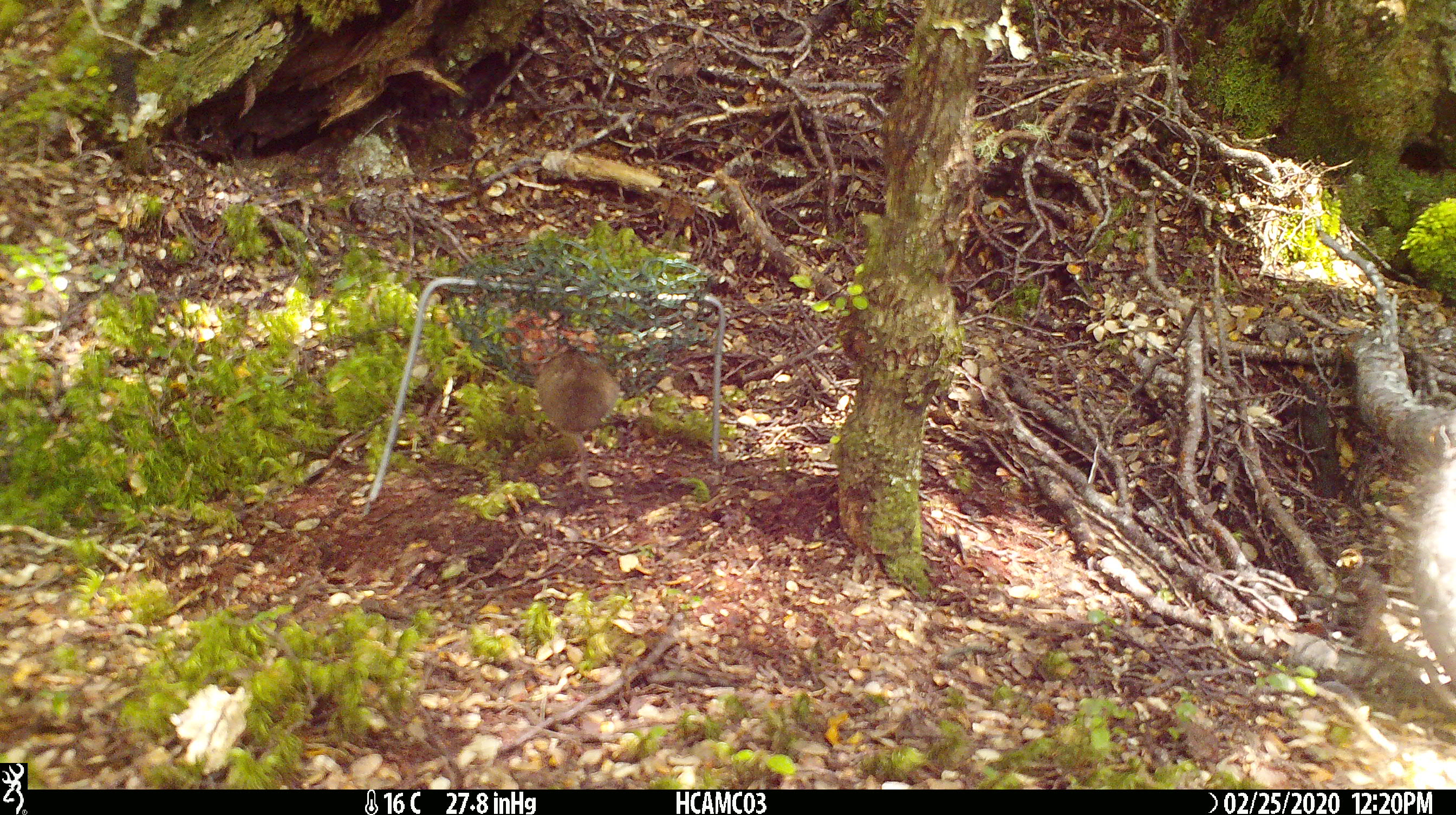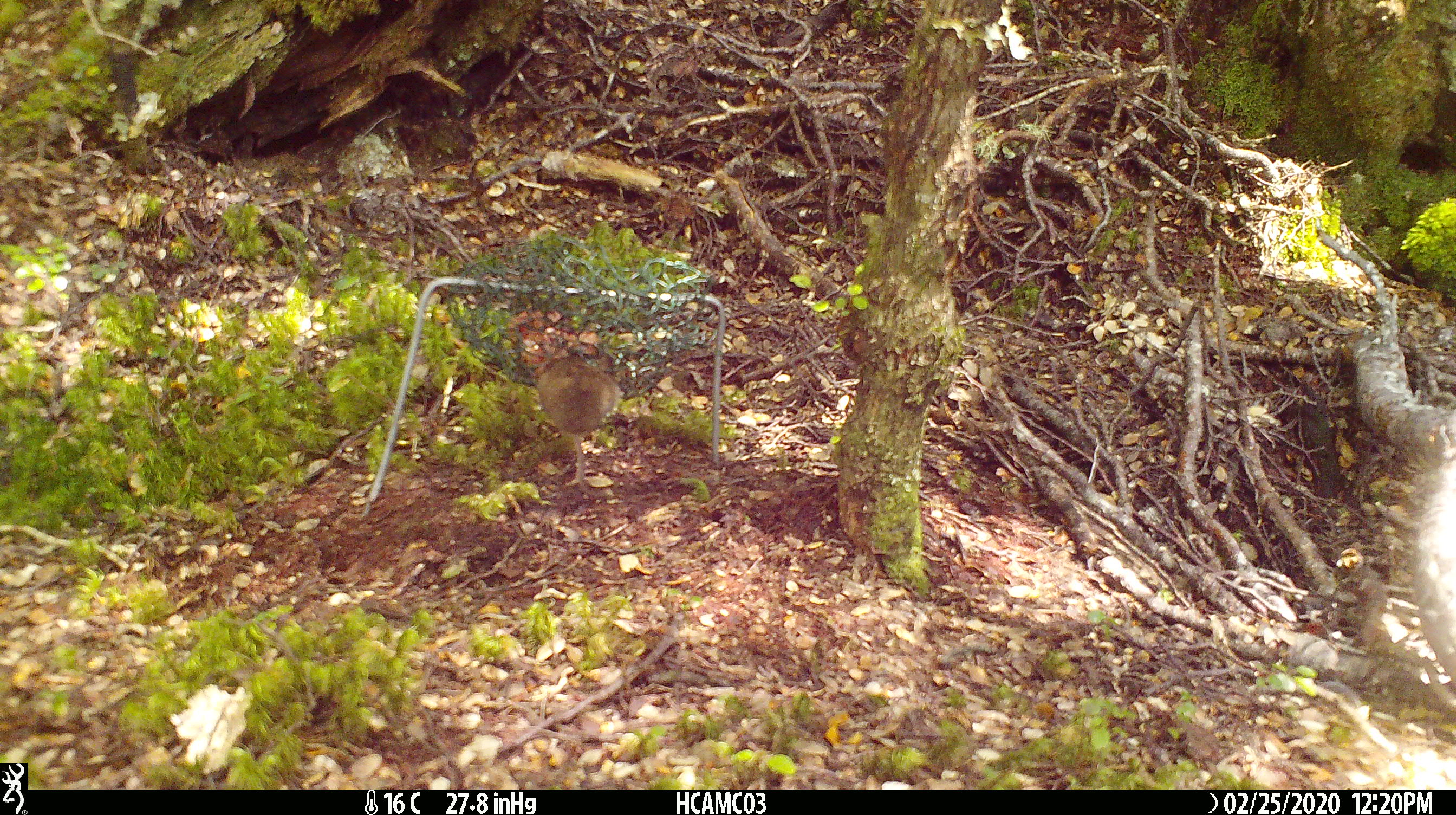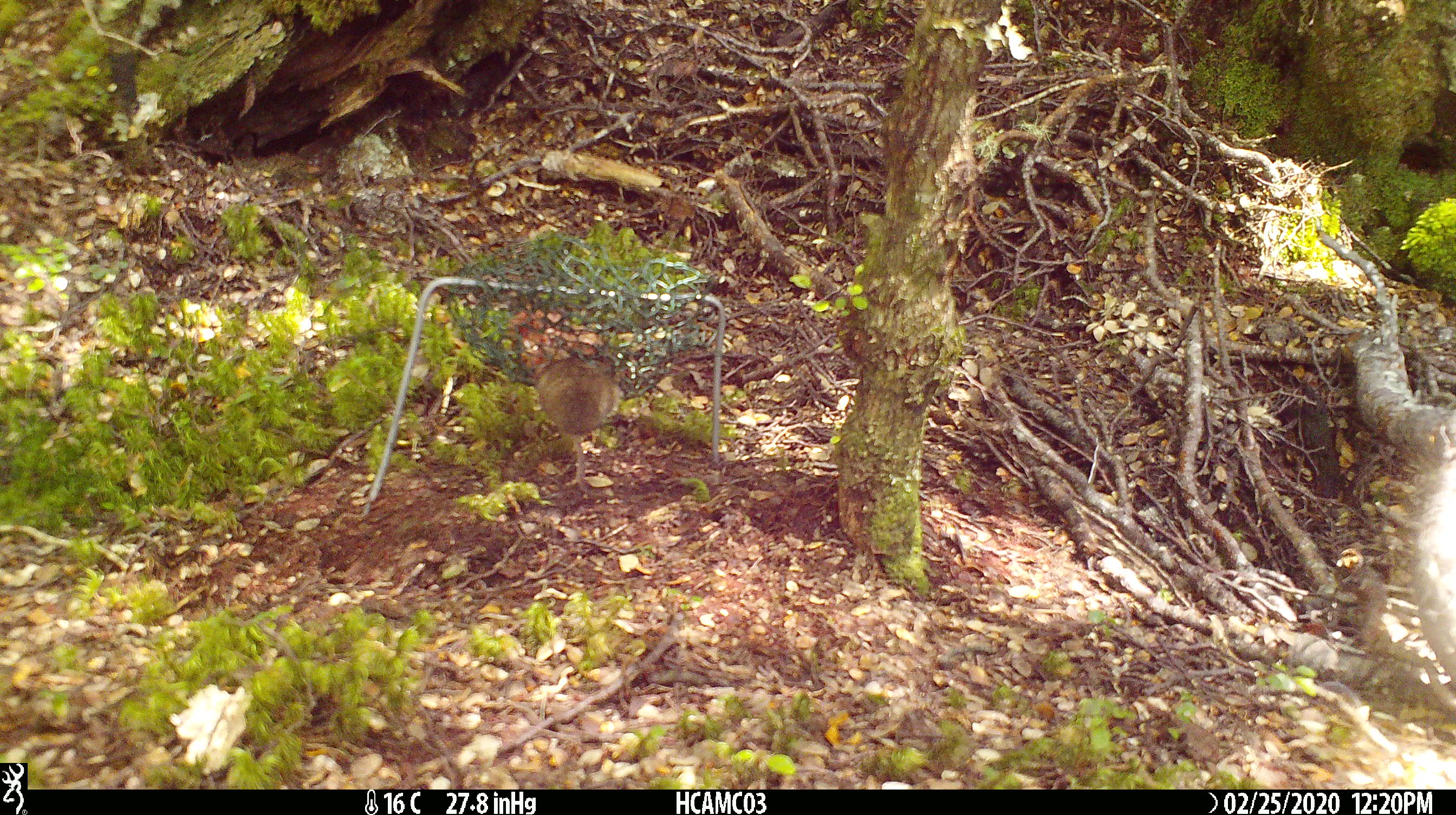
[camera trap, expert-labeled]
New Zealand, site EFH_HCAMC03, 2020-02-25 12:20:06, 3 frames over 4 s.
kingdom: Animalia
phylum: Chordata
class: Mammalia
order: Rodentia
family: Muridae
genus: Mus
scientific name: Mus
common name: mouse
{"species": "mouse (Mus)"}